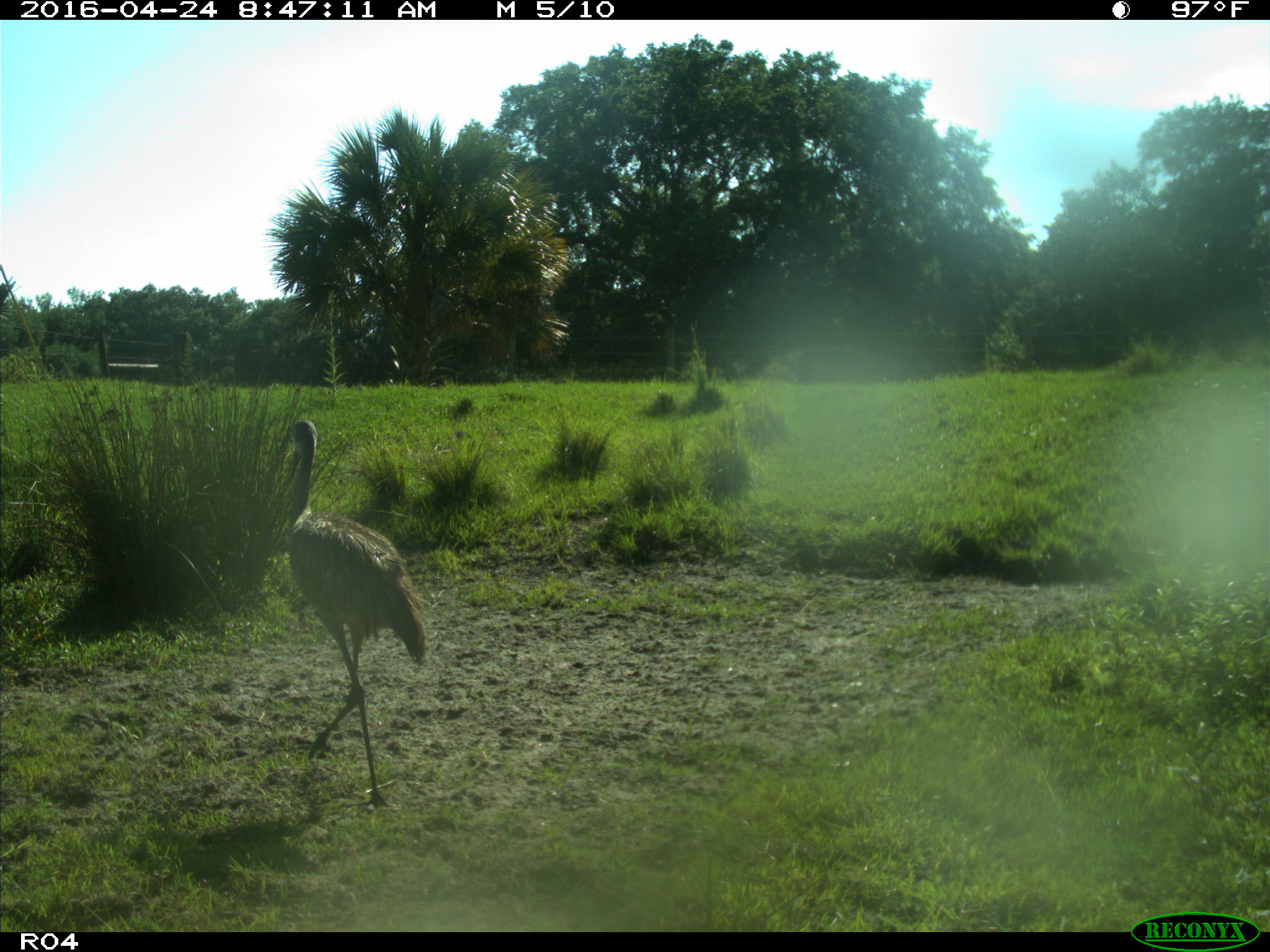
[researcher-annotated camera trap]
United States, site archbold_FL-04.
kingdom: Animalia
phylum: Chordata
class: Aves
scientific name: Aves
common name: birds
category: unidentified bird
Unidentified bird (birds) (Aves).